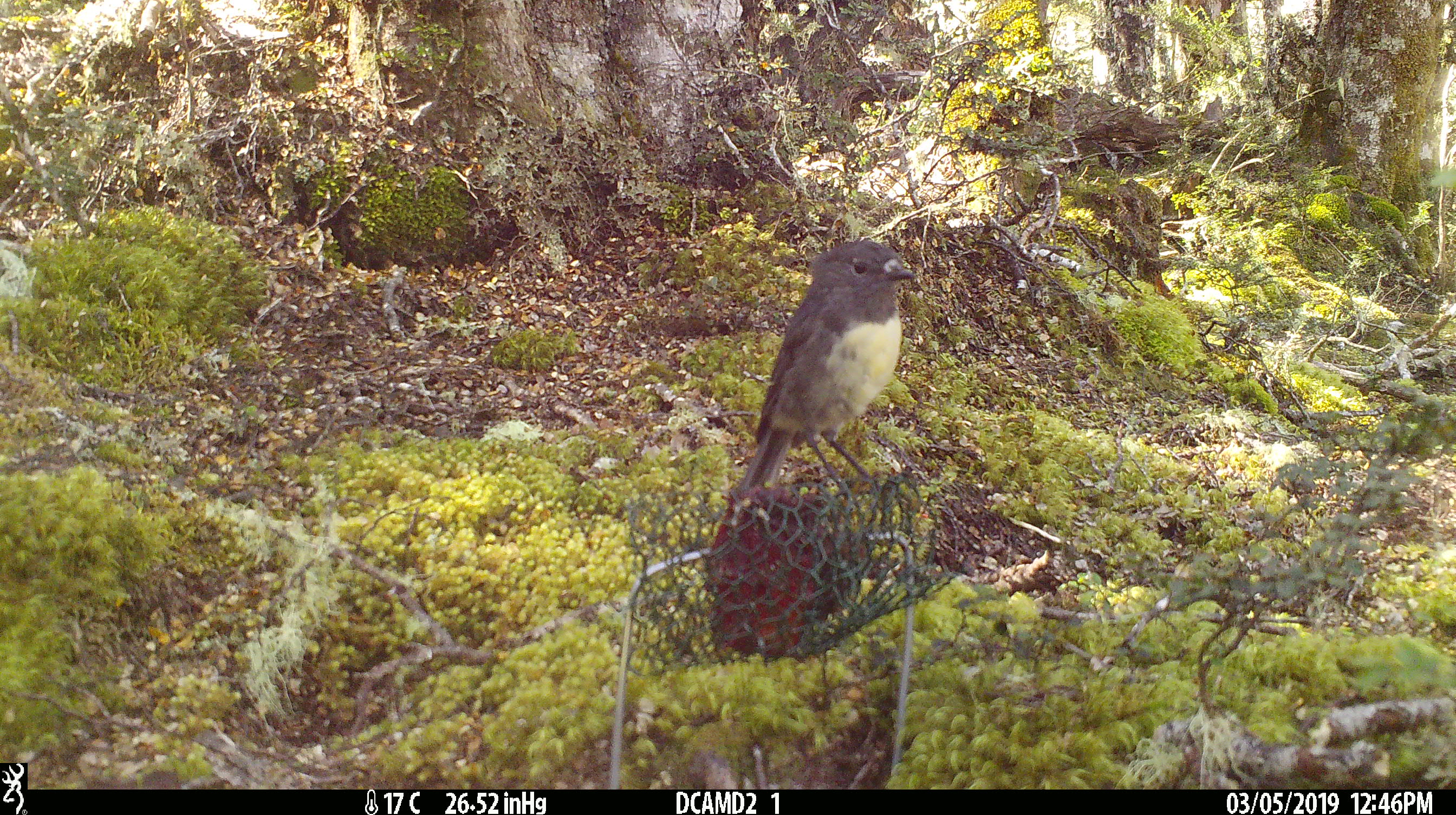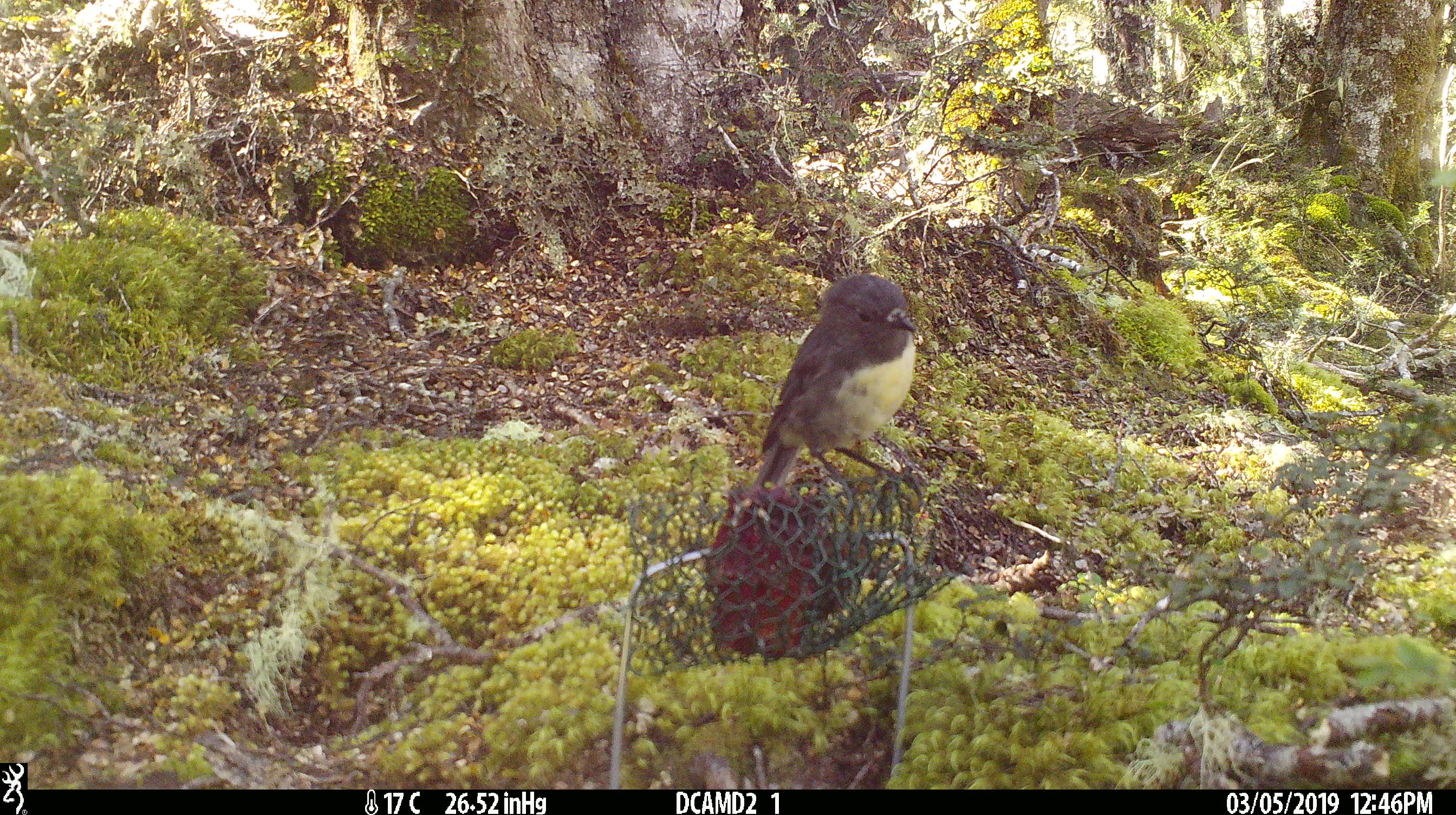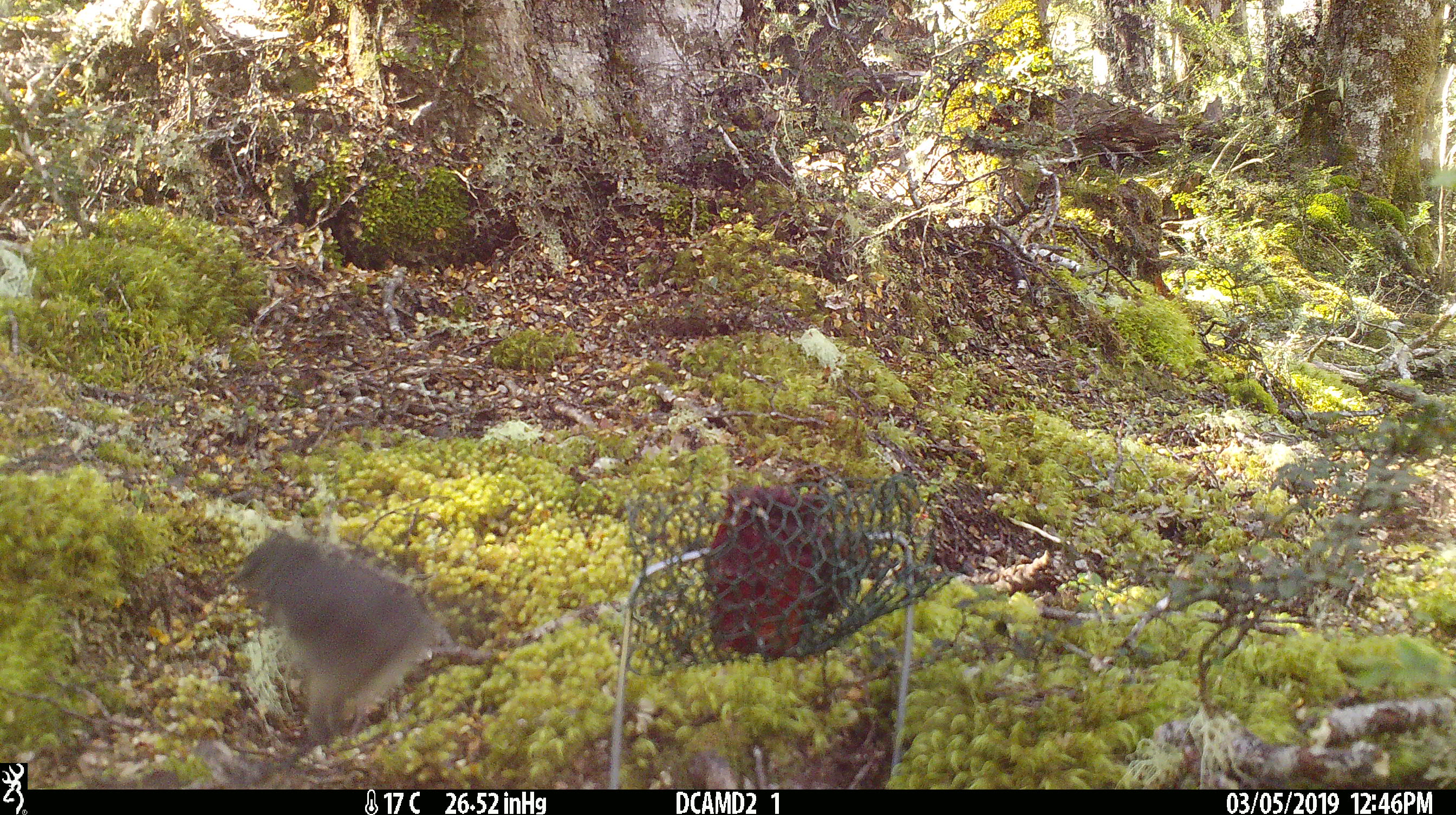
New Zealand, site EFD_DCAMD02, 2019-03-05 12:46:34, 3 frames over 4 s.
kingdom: Animalia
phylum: Chordata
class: Aves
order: Passeriformes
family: Petroicidae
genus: Petroica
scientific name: Petroica australis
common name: new zealand robin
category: robin